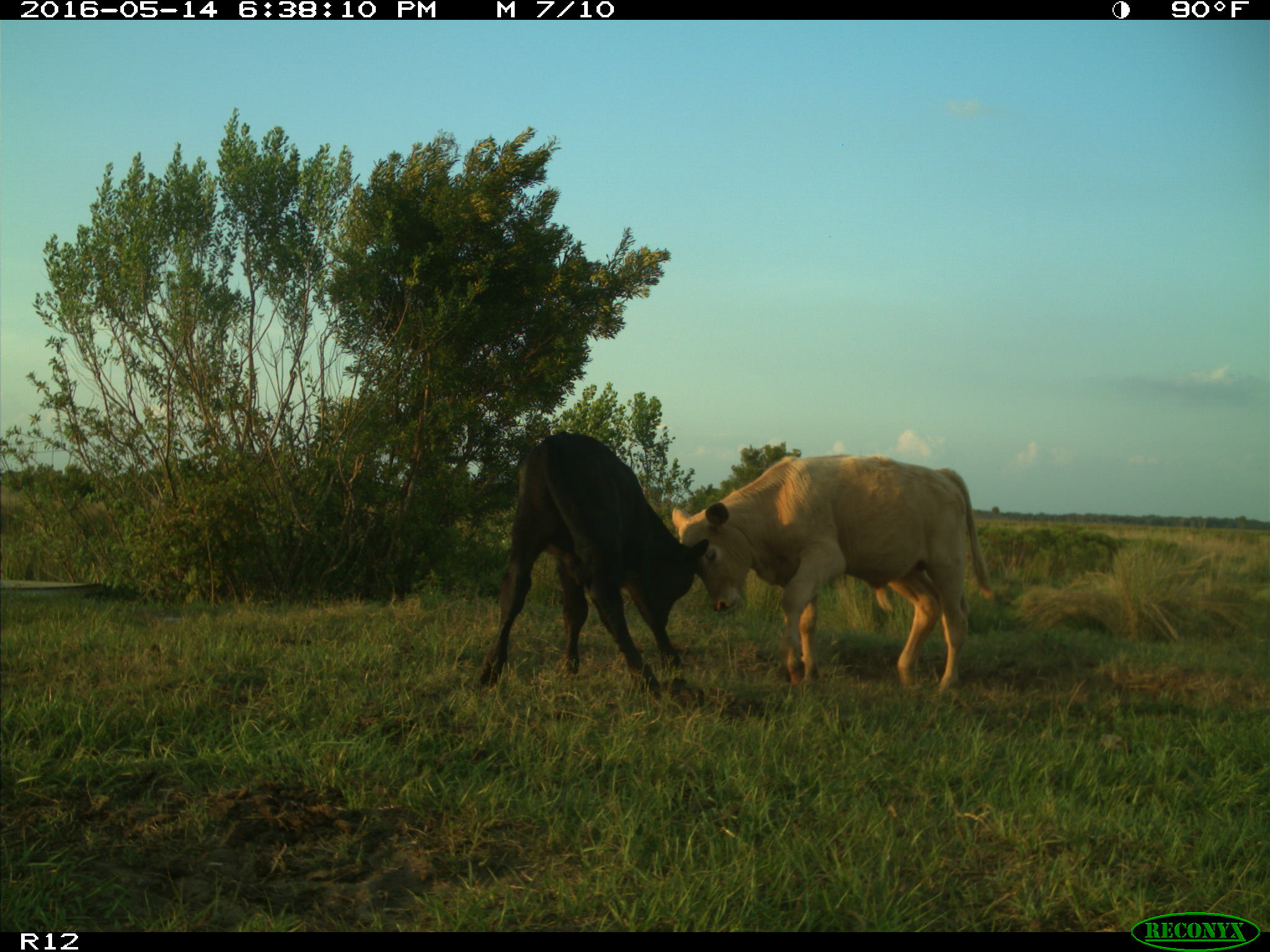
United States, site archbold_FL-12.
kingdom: Animalia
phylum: Chordata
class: Mammalia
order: Artiodactyla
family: Bovidae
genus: Bos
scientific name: Bos taurus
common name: domestic cow